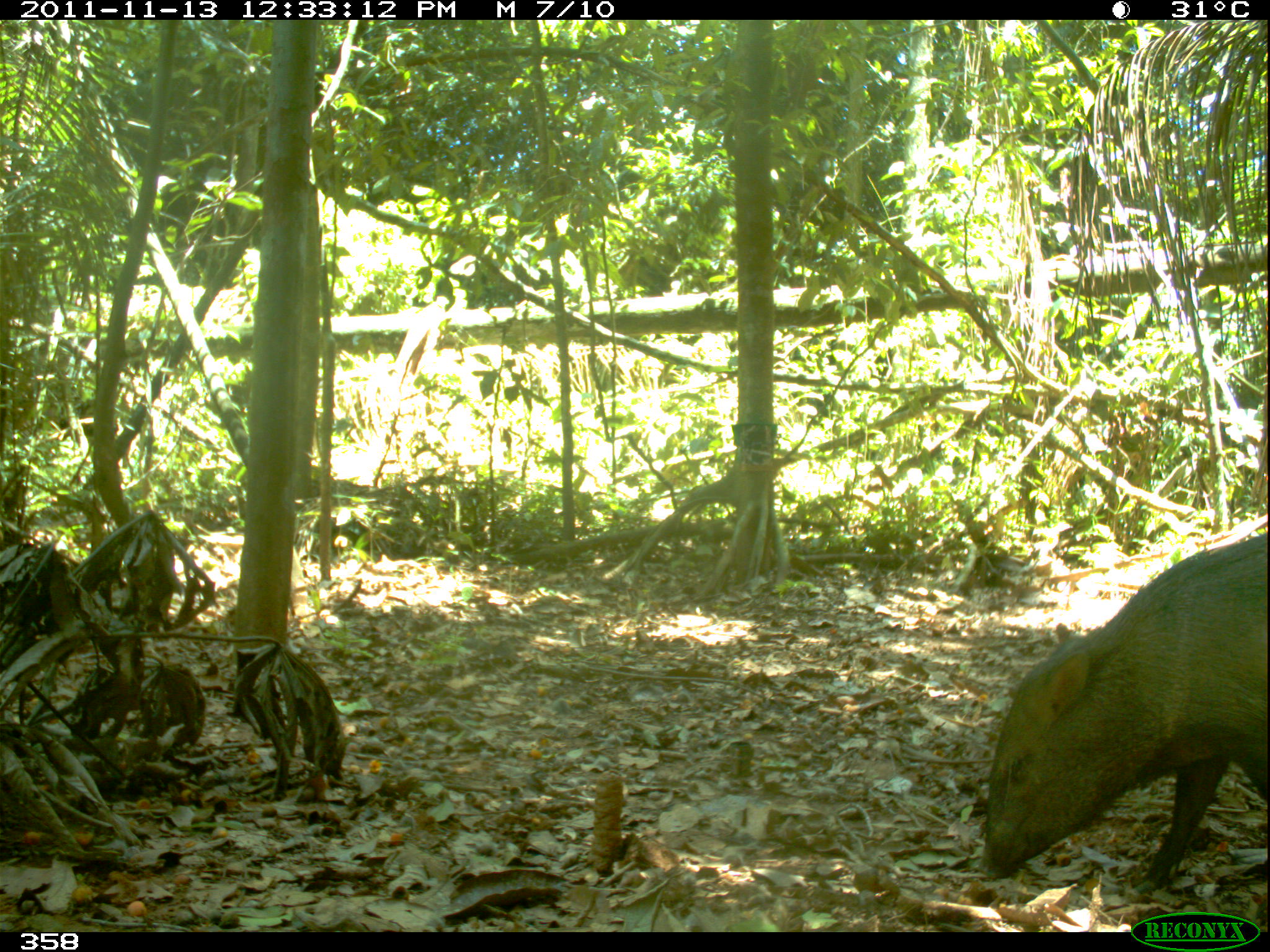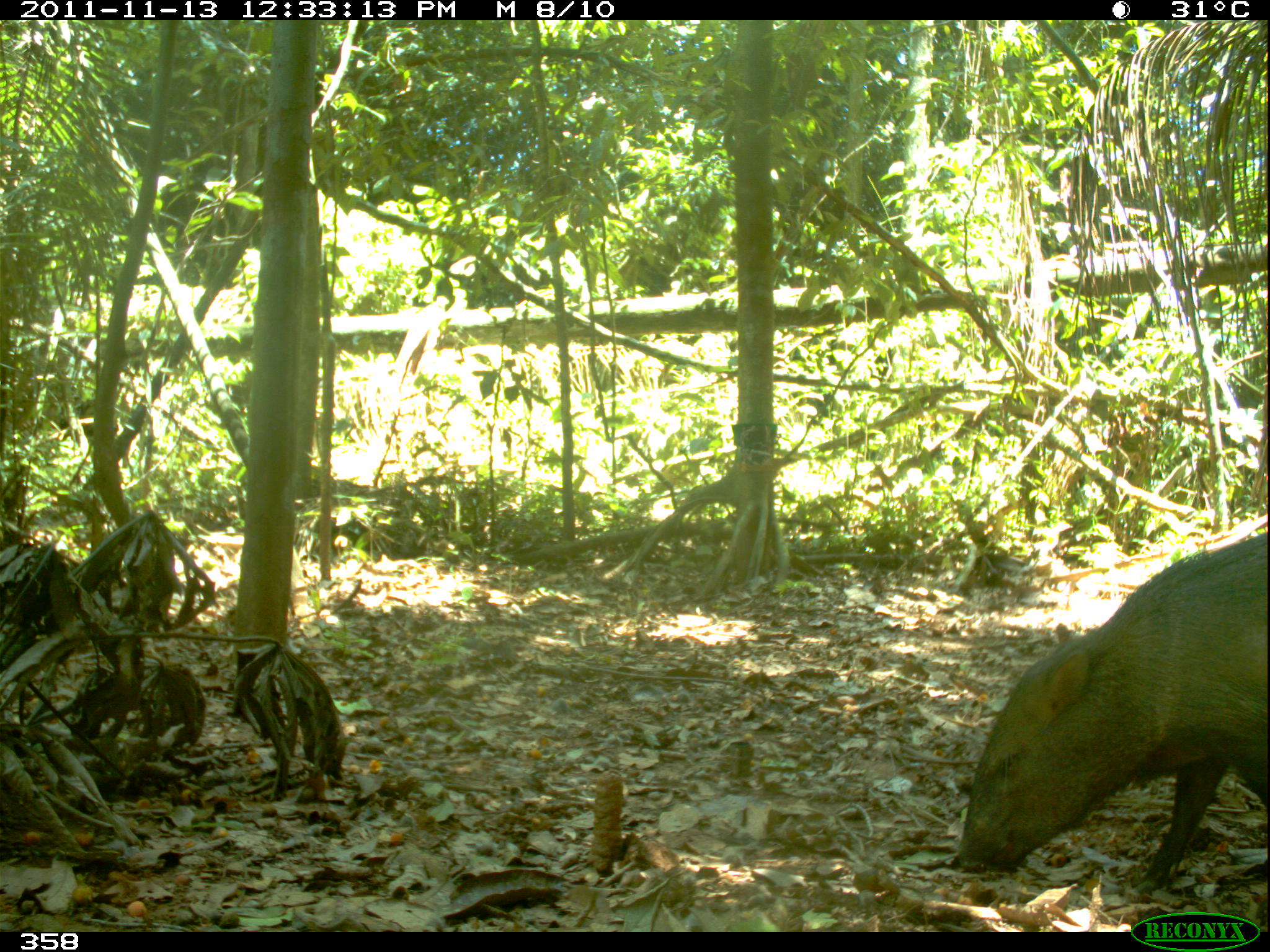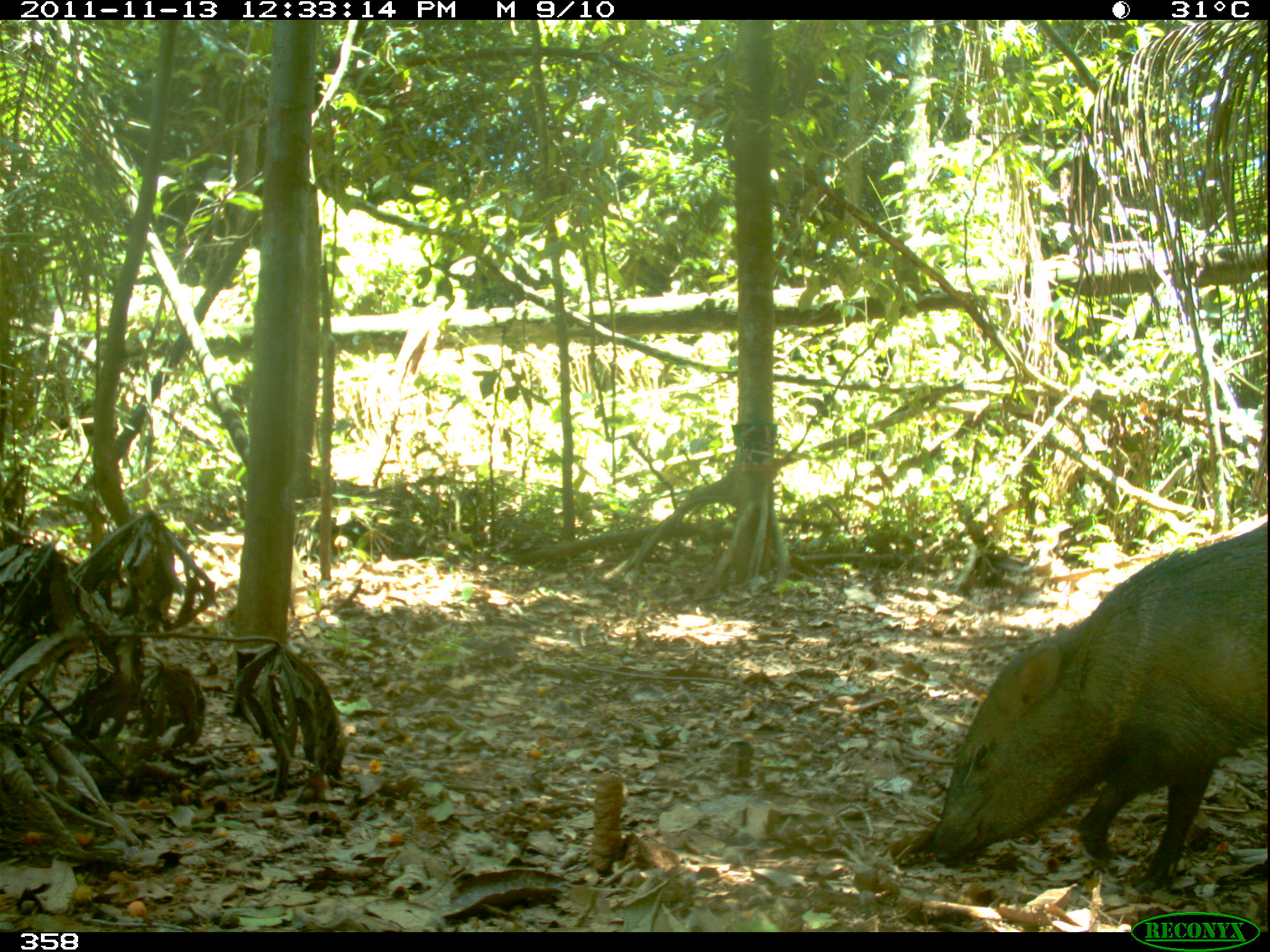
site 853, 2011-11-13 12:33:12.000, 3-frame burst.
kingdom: Animalia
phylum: Chordata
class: Mammalia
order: Artiodactyla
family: Tayassuidae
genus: Pecari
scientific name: Pecari tajacu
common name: collared peccary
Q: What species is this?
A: Pecari tajacu (collared peccary).